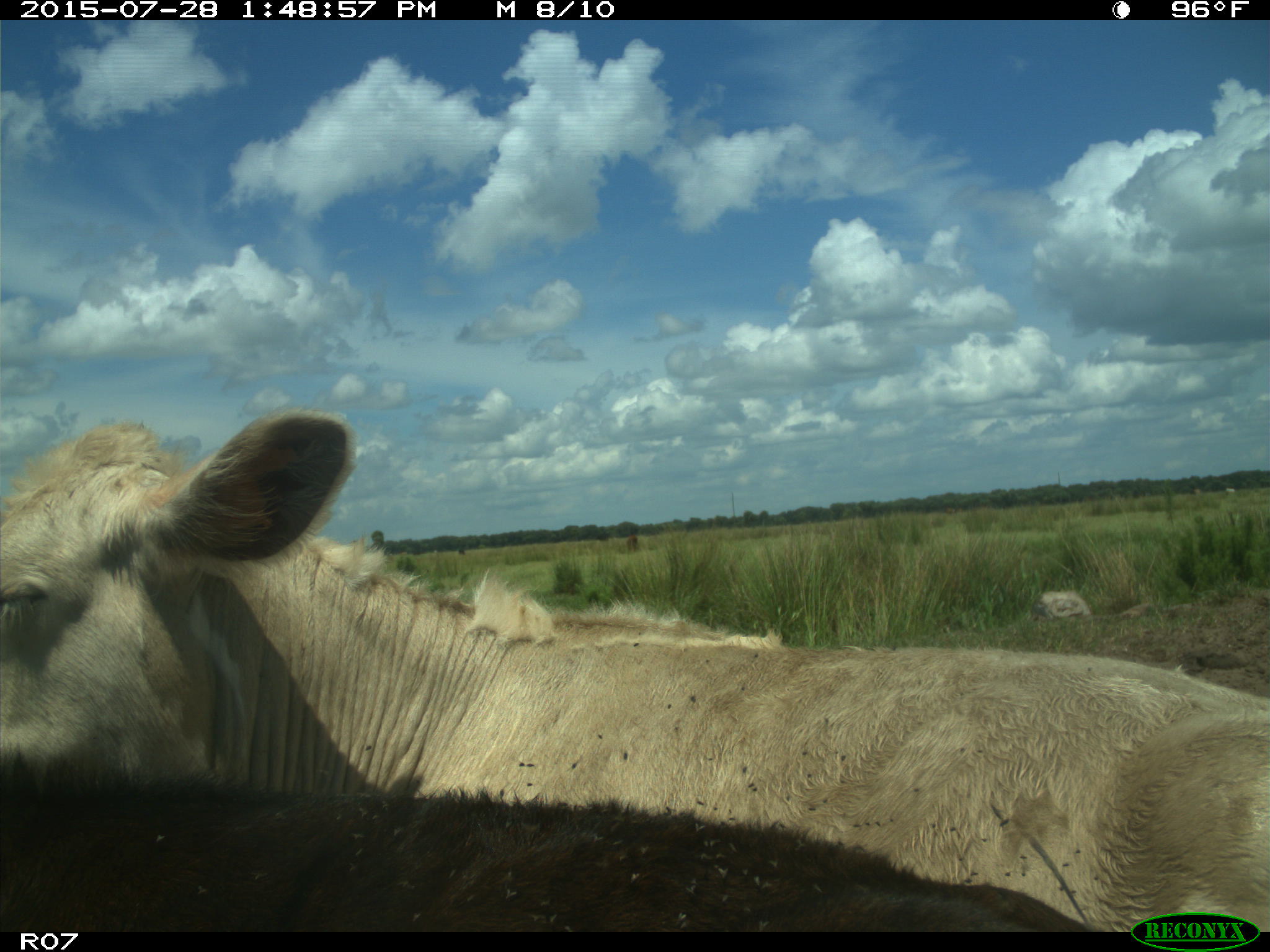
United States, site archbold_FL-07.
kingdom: Animalia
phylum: Chordata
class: Mammalia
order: Artiodactyla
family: Bovidae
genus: Bos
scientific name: Bos taurus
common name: domestic cow